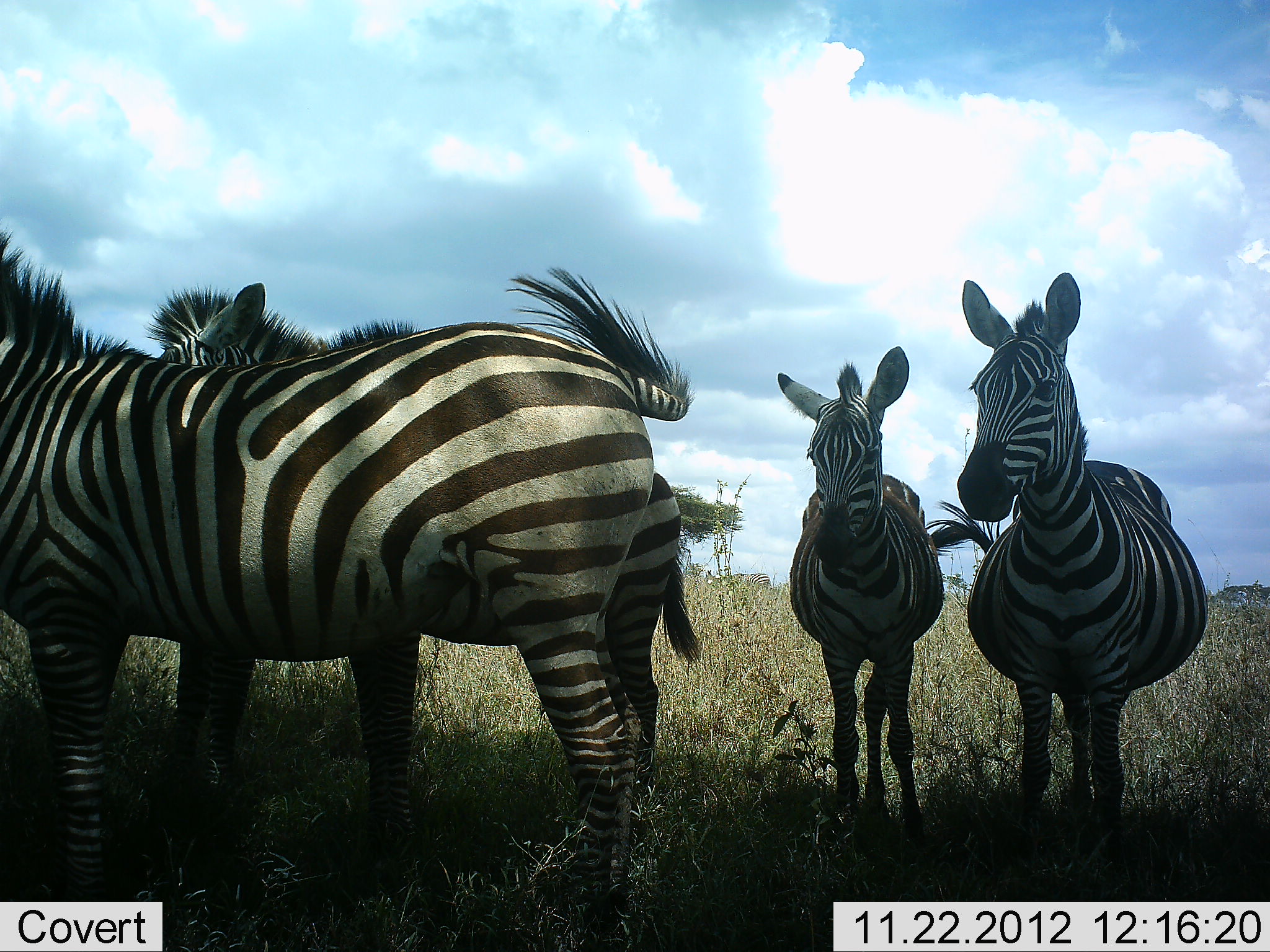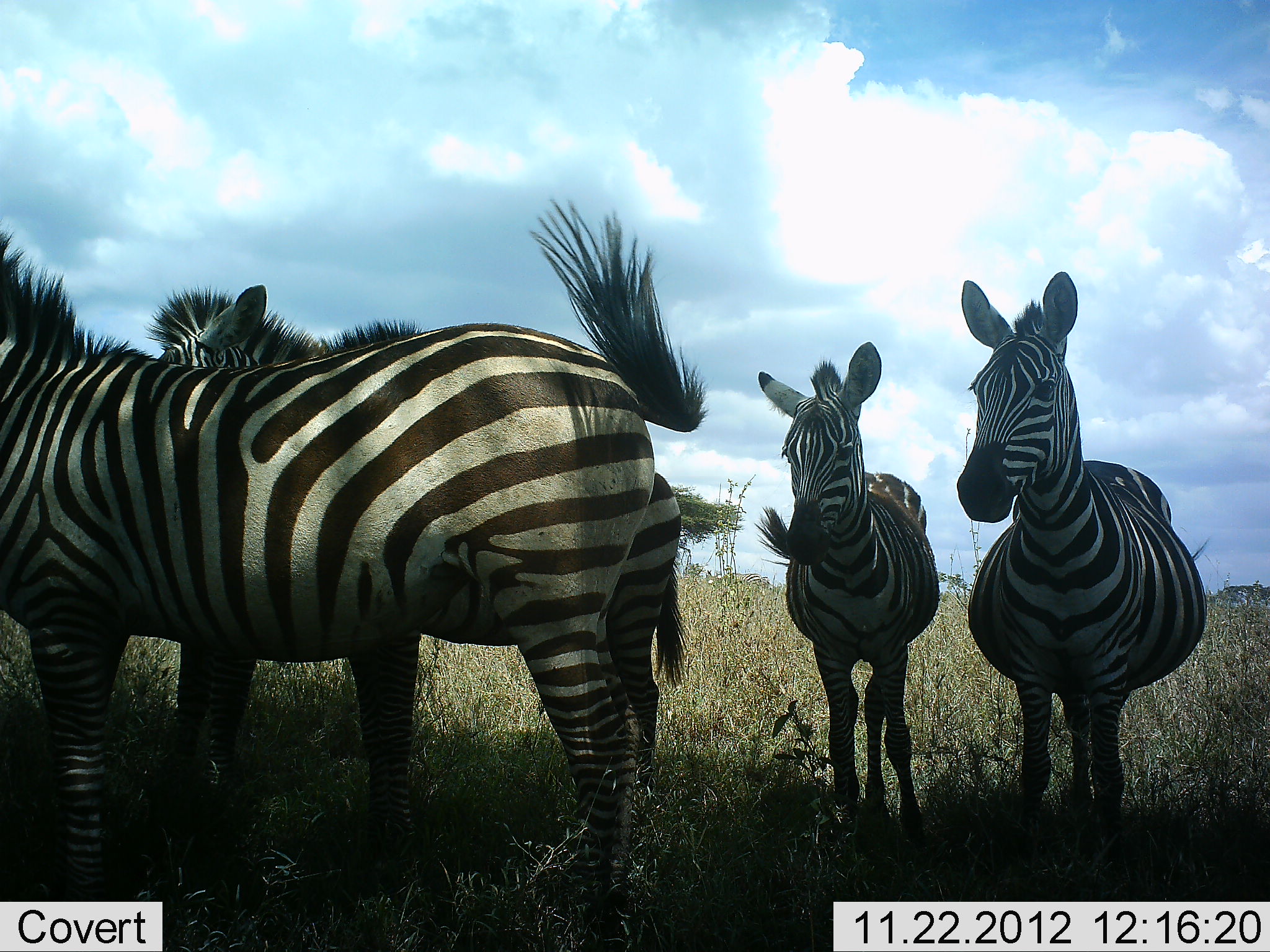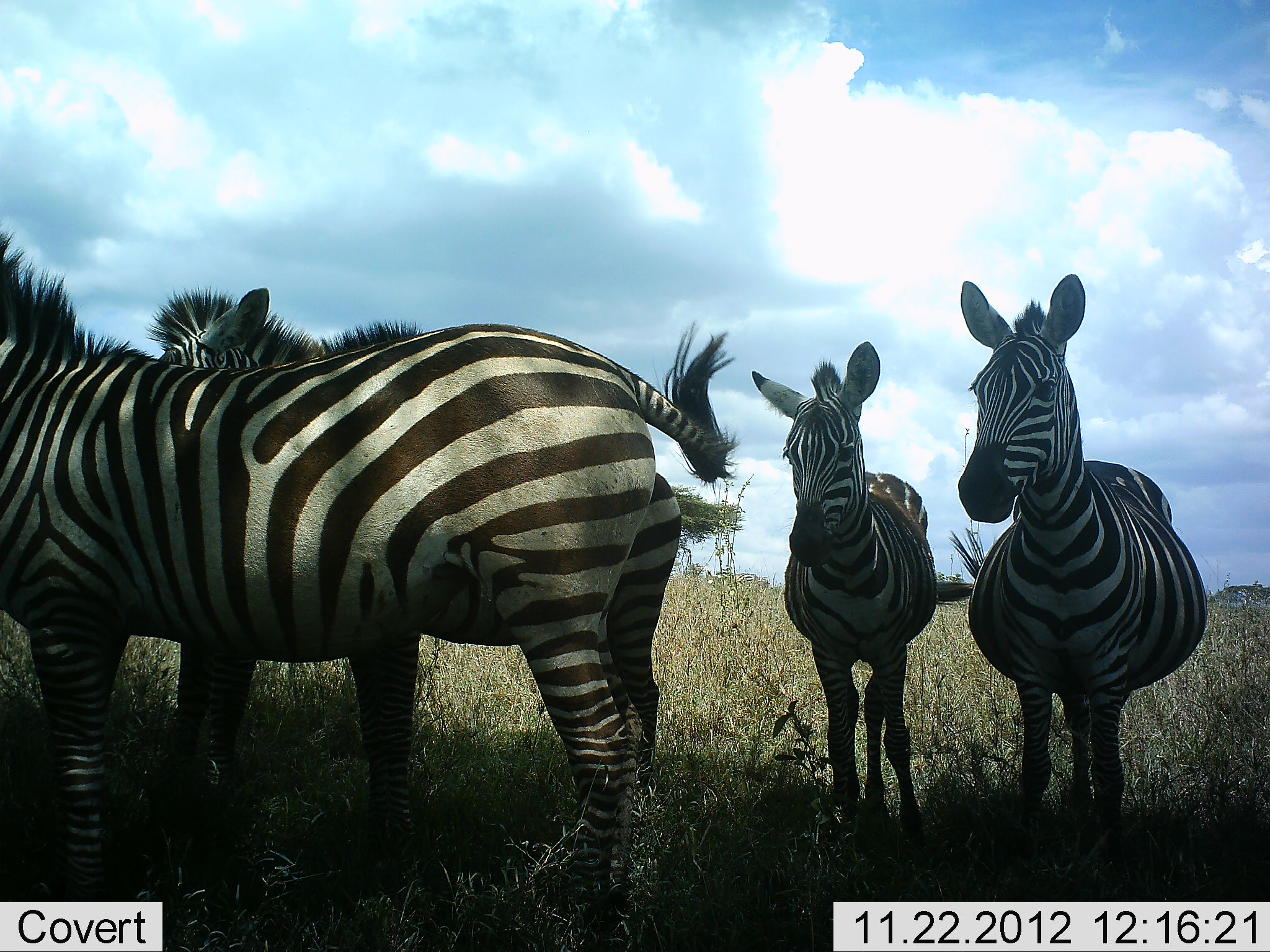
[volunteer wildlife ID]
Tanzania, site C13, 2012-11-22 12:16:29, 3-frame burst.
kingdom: Animalia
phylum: Chordata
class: Mammalia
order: Perissodactyla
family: Equidae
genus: Equus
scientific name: Equus quagga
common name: plains zebra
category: zebra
Zebra (plains zebra) (Equus quagga), count 4. Behavior (volunteer vote fractions): standing 100%, resting 30%, moving 0%, interacting 0%. Young present (vote fraction): 20%. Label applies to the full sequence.